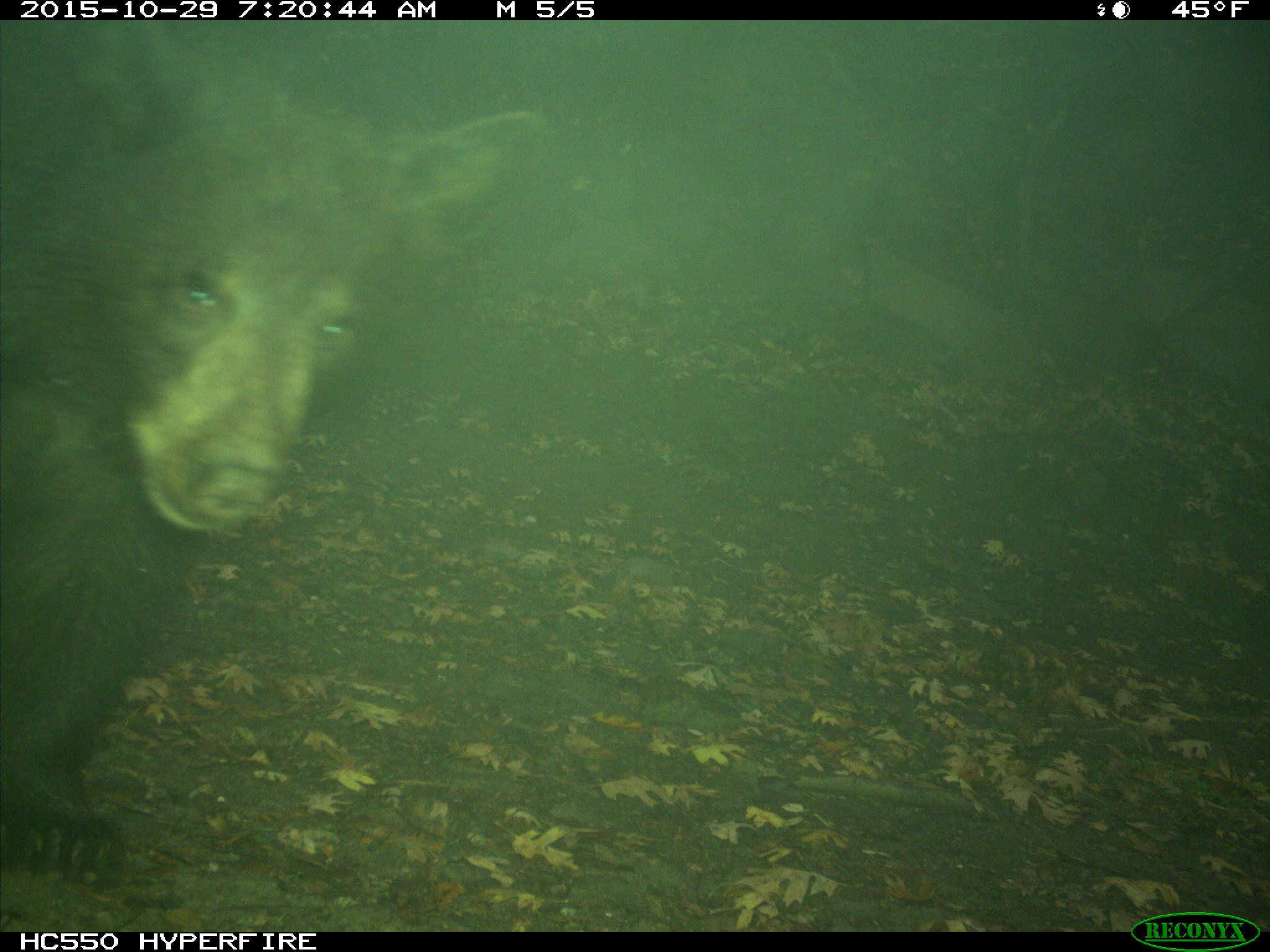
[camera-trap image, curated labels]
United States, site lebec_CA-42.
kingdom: Animalia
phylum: Chordata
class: Mammalia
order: Carnivora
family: Ursidae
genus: Ursus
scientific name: Ursus americanus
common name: american black bear